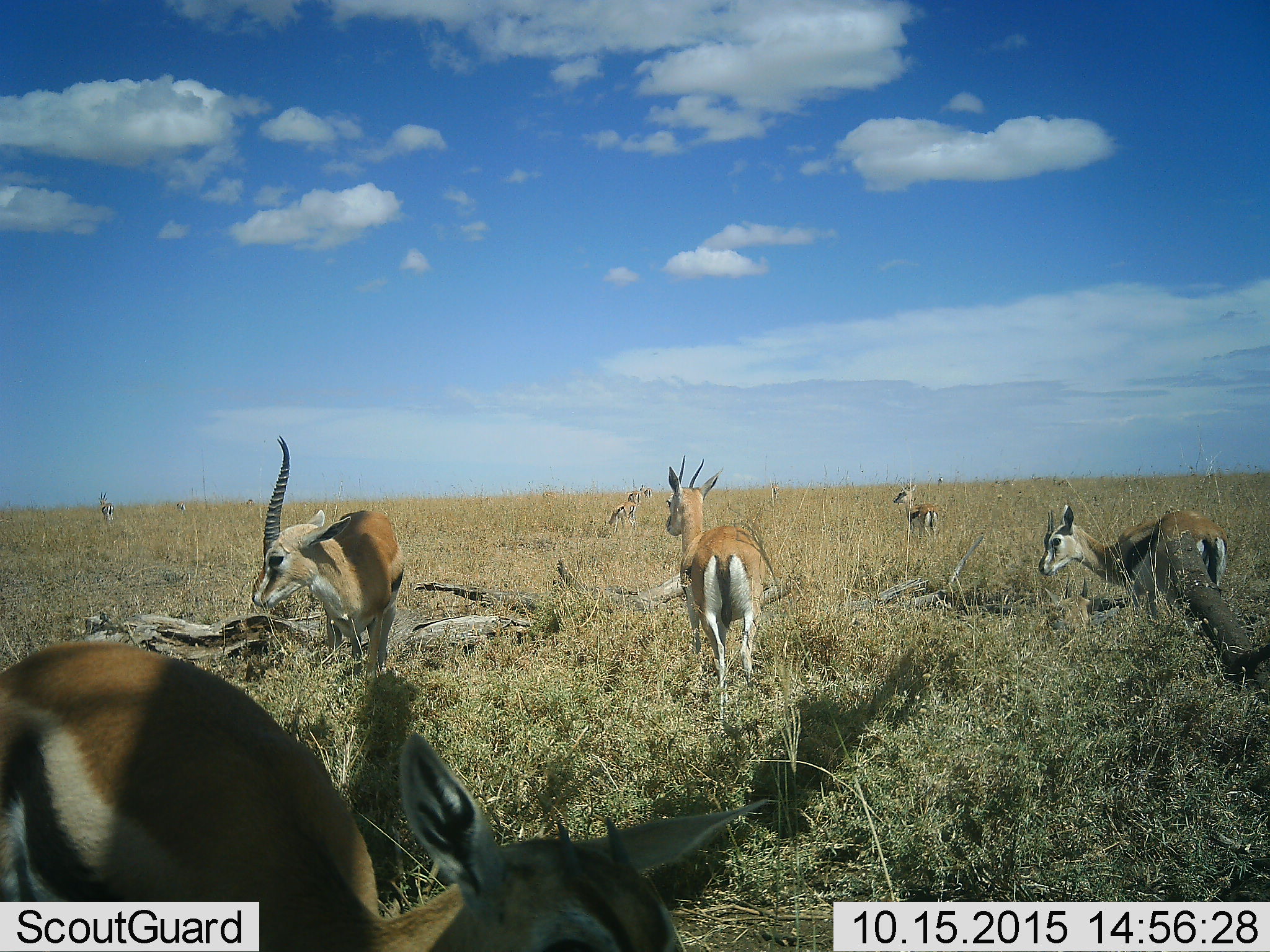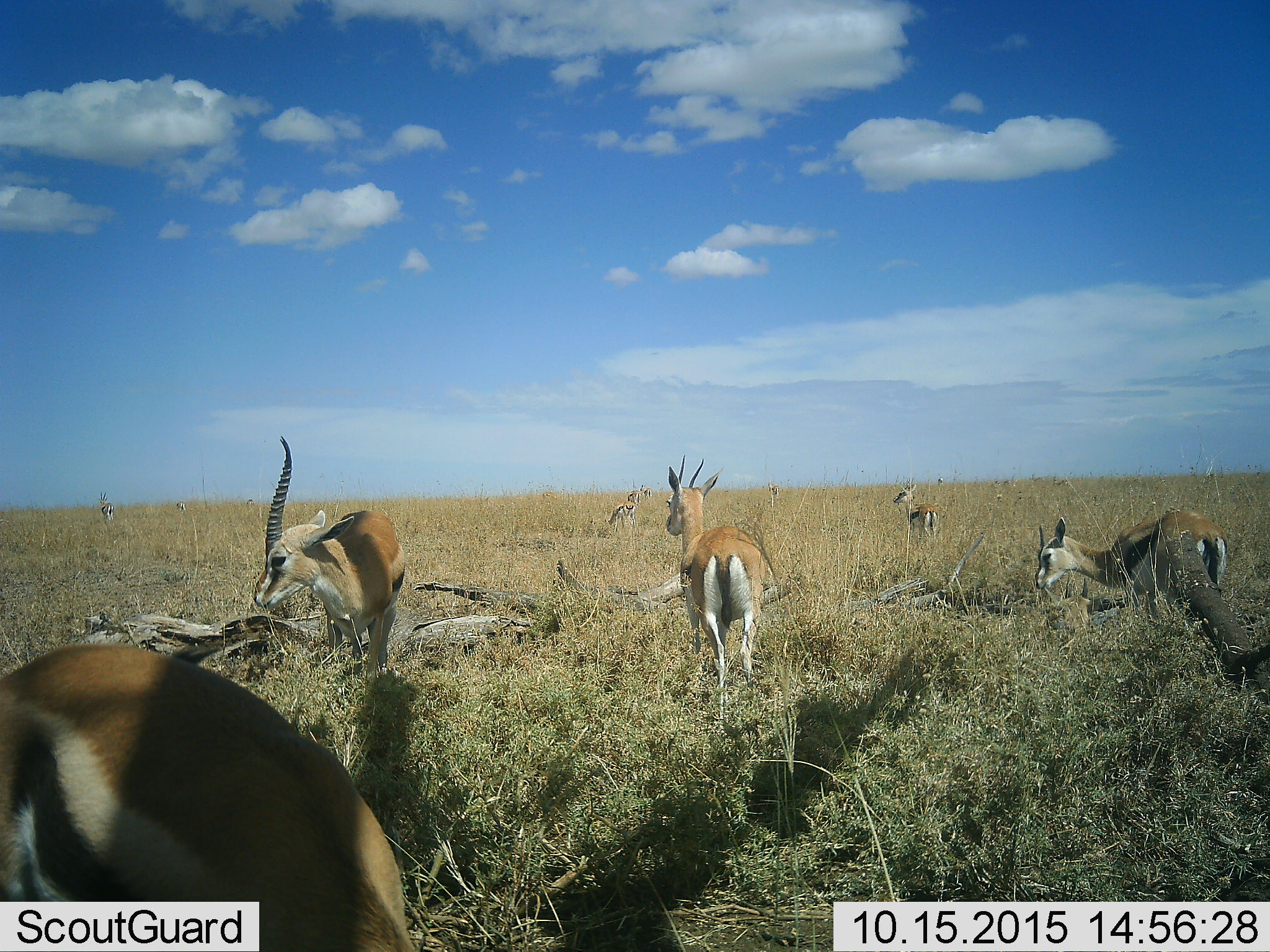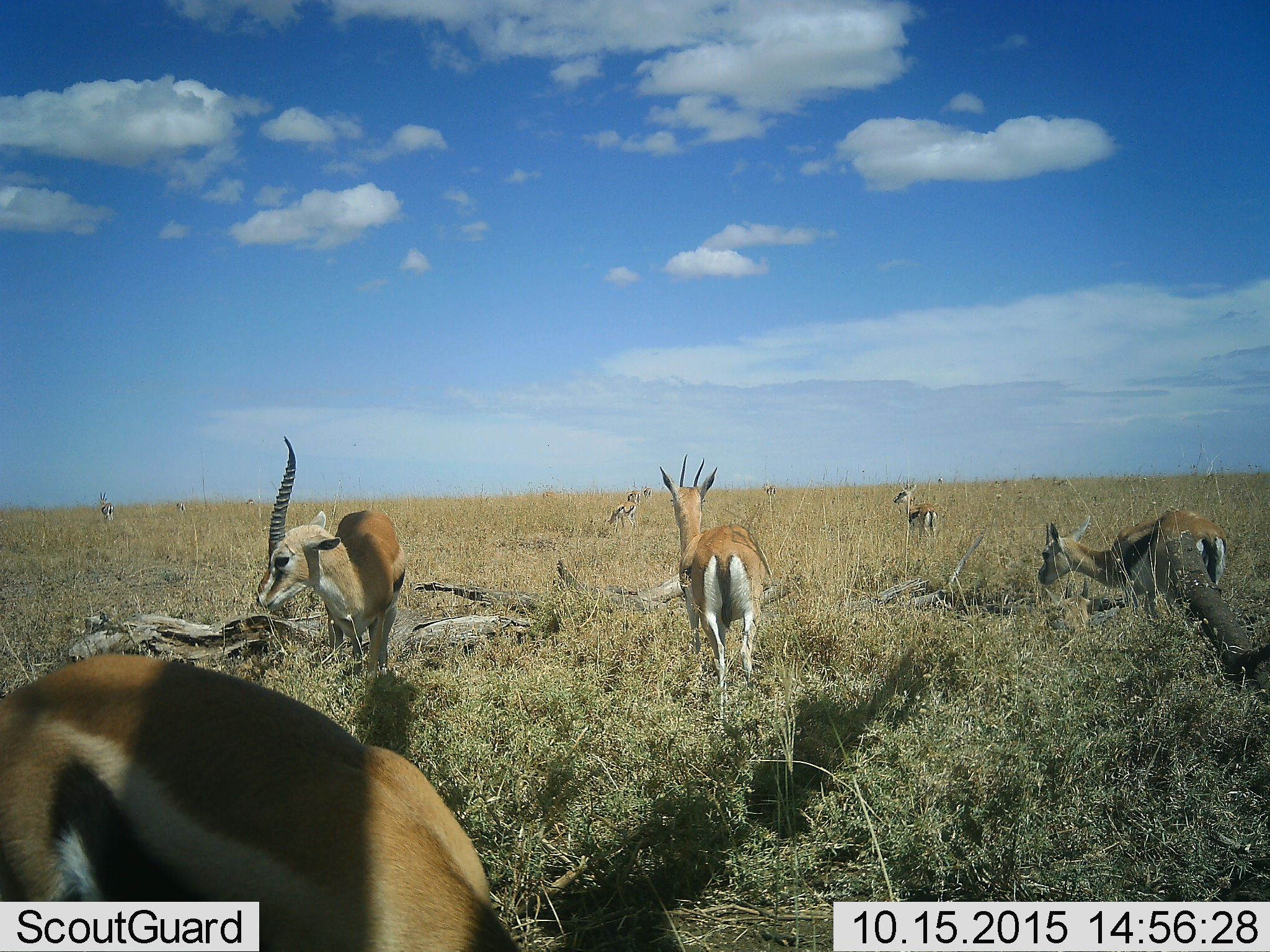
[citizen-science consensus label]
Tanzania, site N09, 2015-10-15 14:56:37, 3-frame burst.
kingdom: Animalia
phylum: Chordata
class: Mammalia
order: Artiodactyla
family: Bovidae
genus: Eudorcas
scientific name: Eudorcas thomsonii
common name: thomson's gazelle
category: gazellethomsons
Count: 11-50.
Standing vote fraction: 67%.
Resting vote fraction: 22%.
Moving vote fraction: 56%.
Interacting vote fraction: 11%.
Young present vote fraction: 33%.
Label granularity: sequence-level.